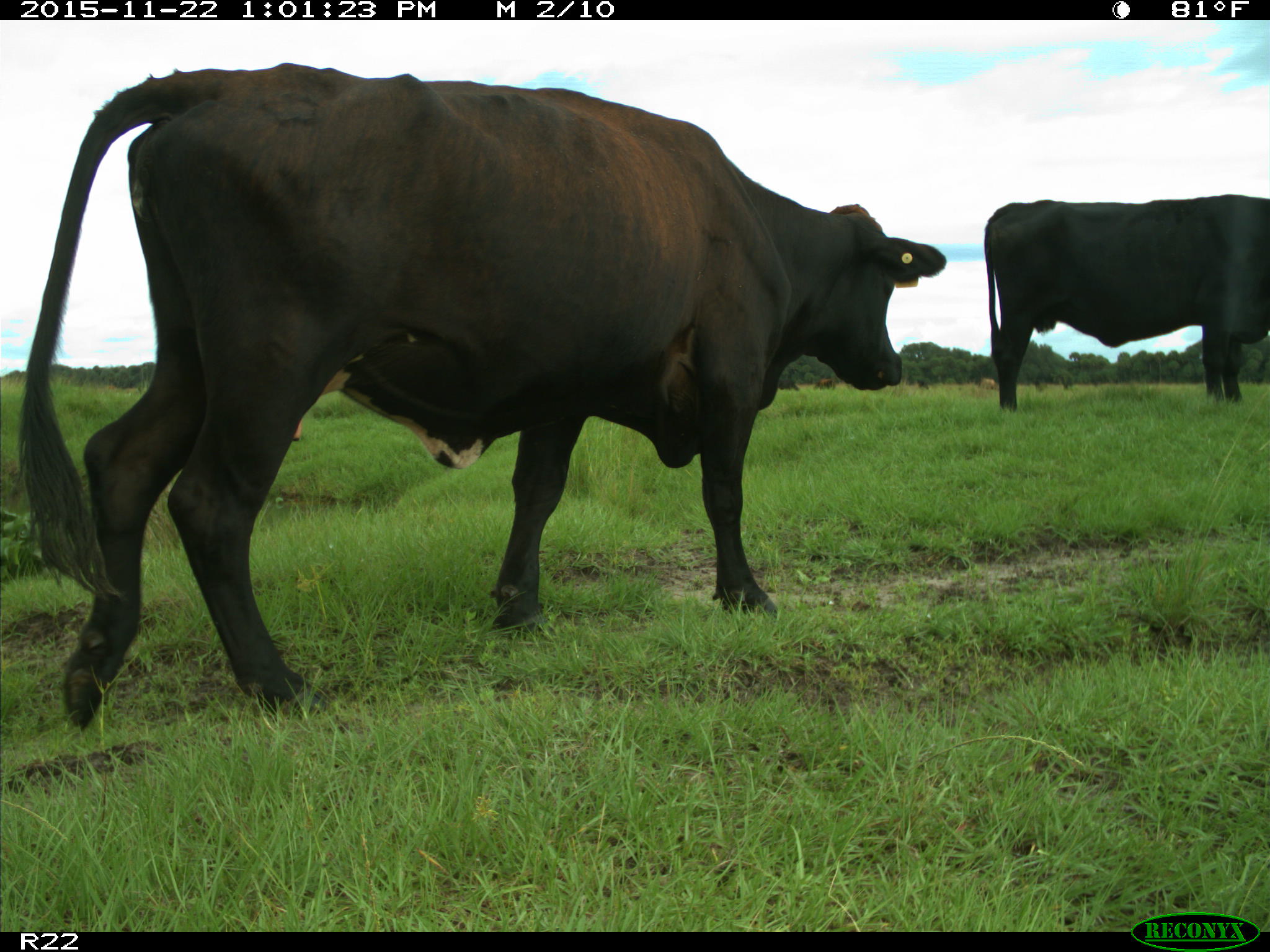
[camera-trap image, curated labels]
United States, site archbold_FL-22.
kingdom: Animalia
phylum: Chordata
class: Mammalia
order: Artiodactyla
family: Bovidae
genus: Bos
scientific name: Bos taurus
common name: domestic cow